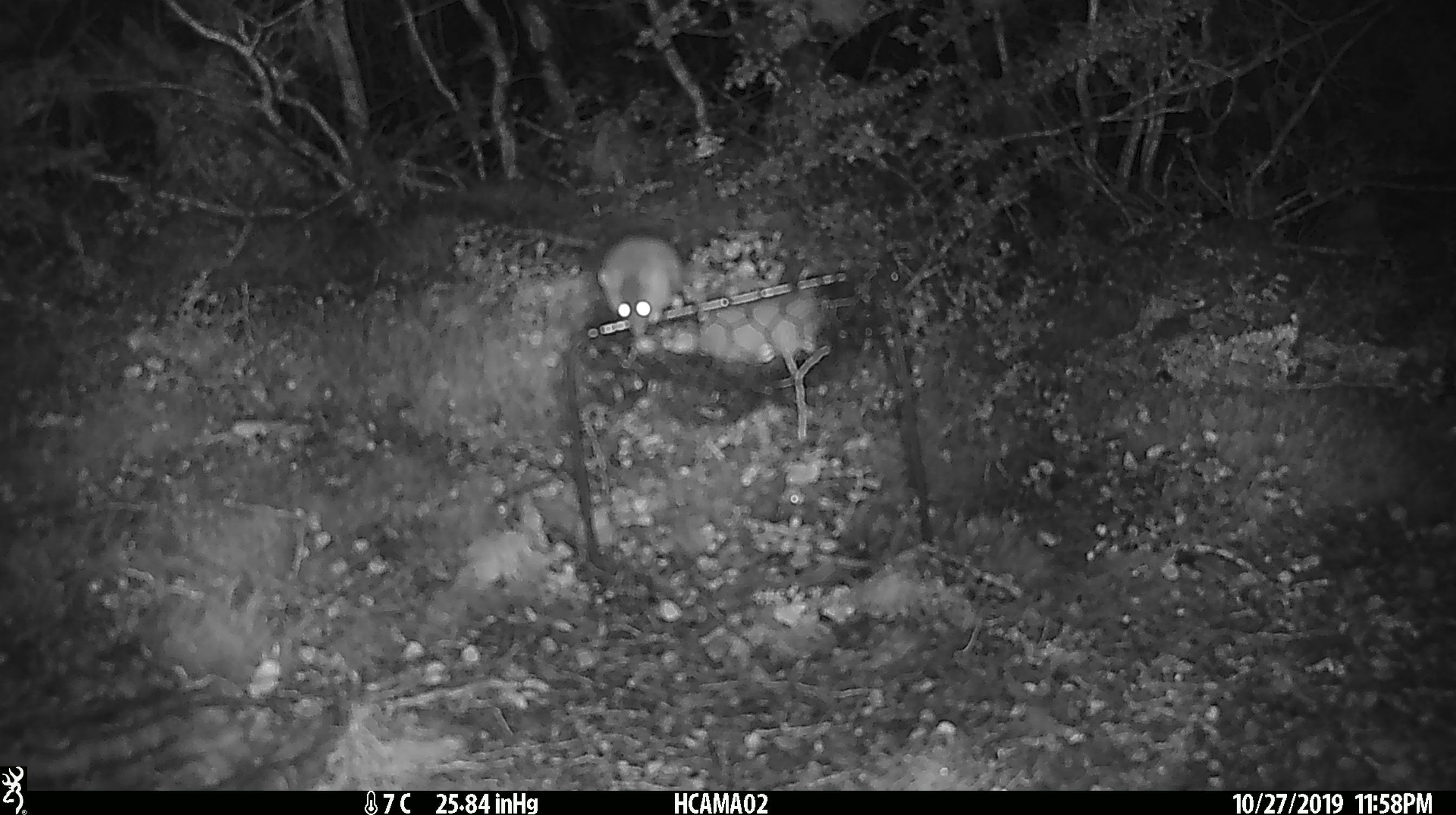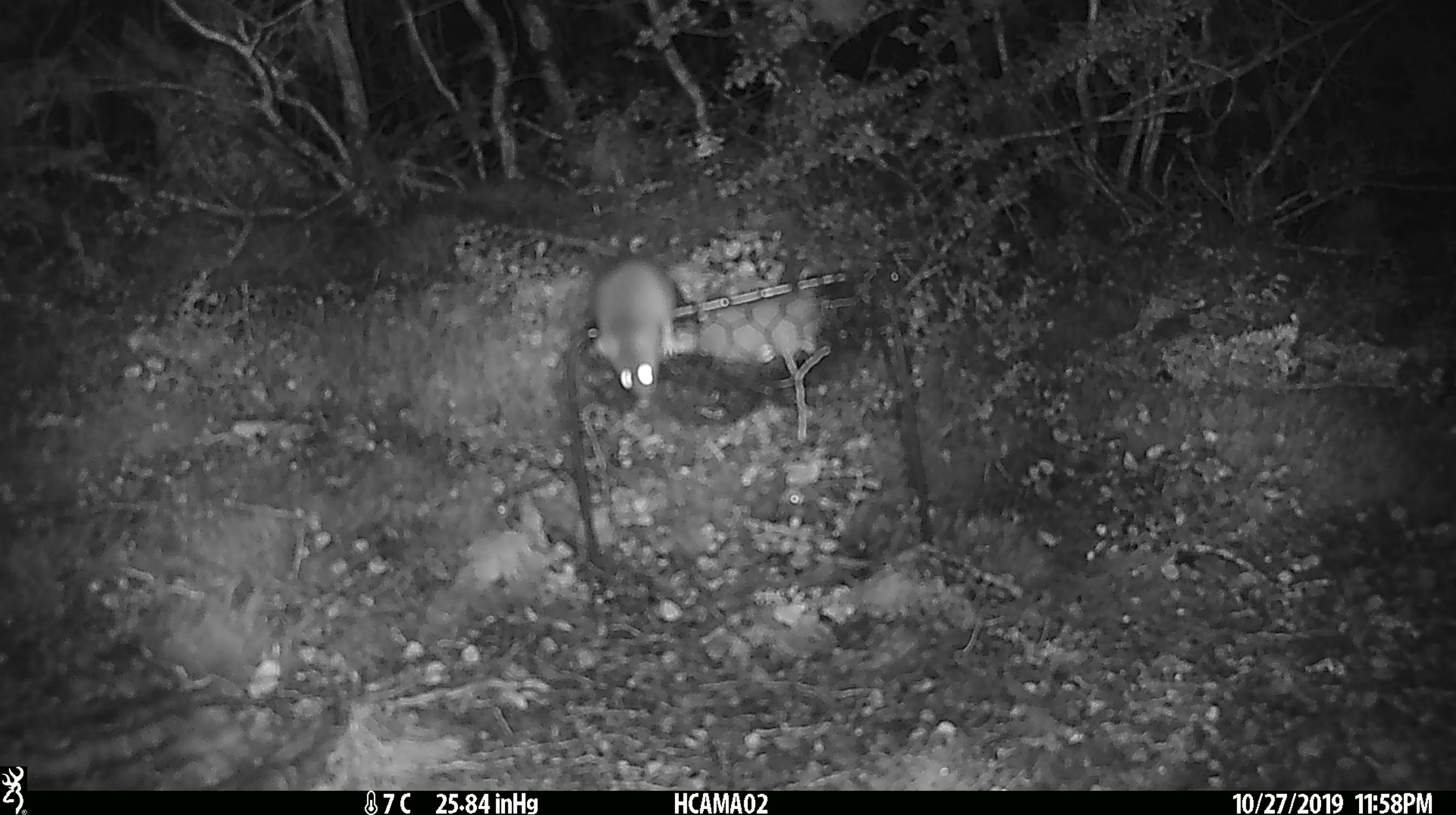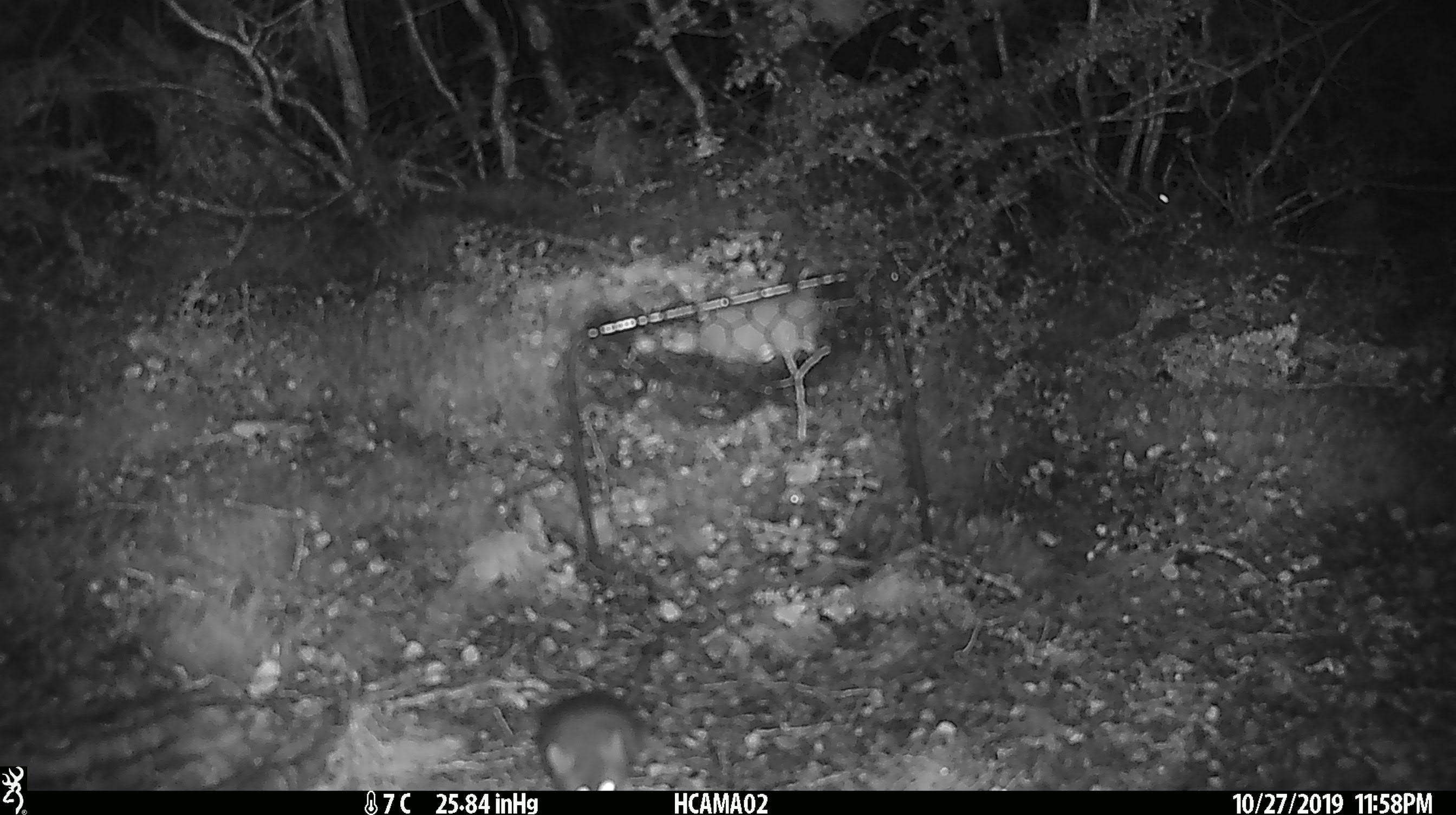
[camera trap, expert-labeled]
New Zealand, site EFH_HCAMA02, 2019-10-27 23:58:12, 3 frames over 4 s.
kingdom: Animalia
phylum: Chordata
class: Mammalia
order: Rodentia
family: Muridae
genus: Mus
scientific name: Mus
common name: mouse